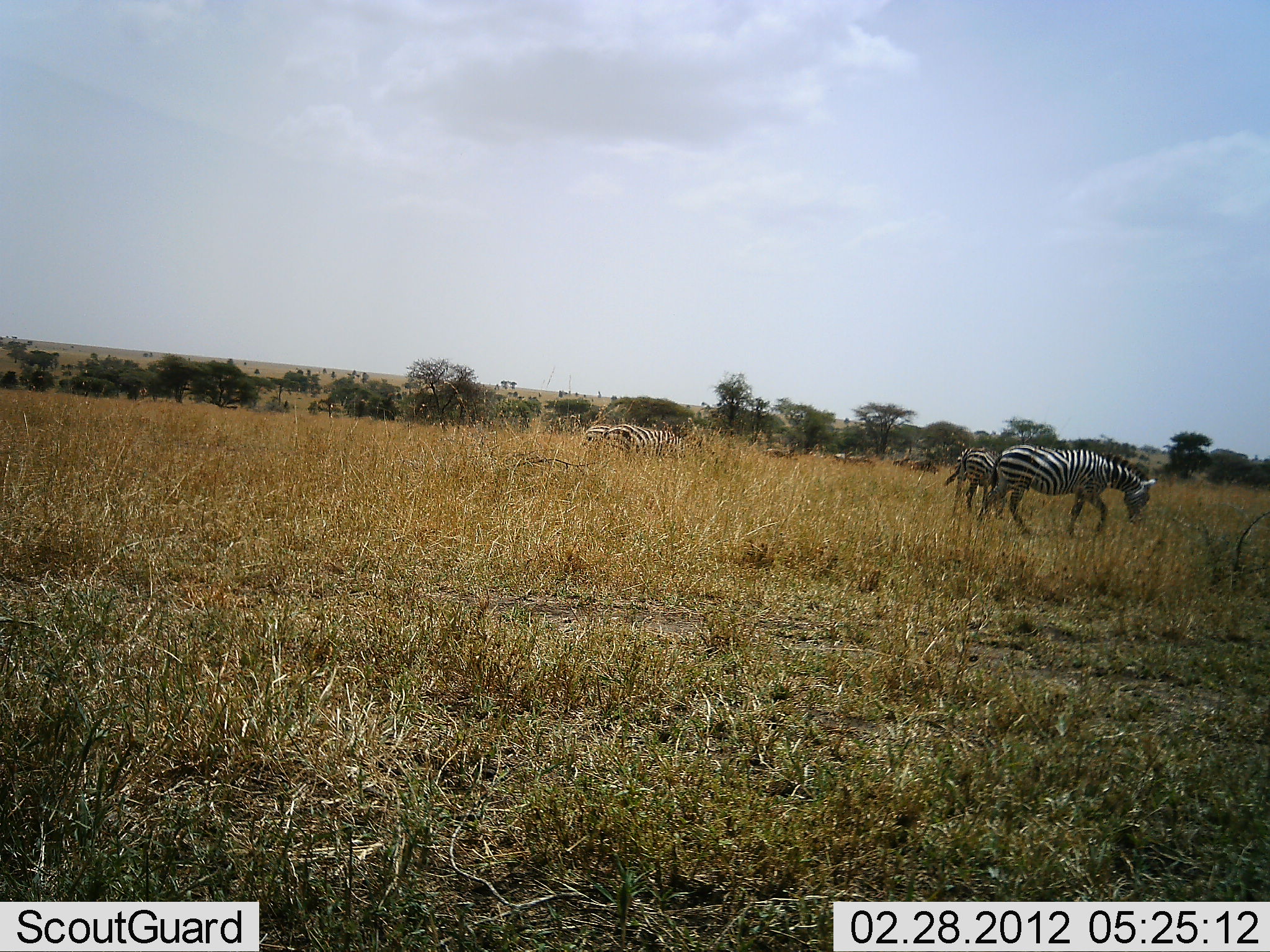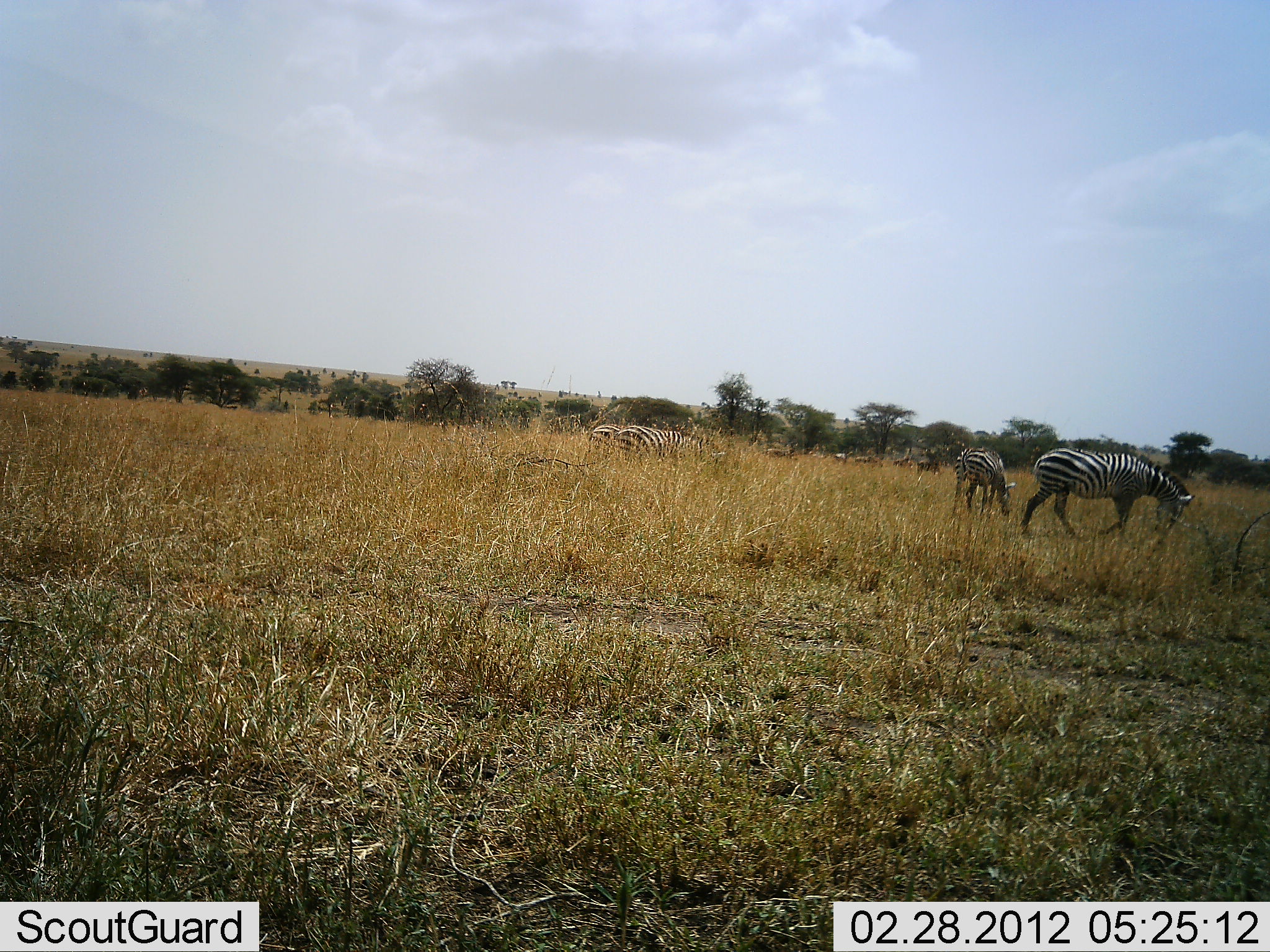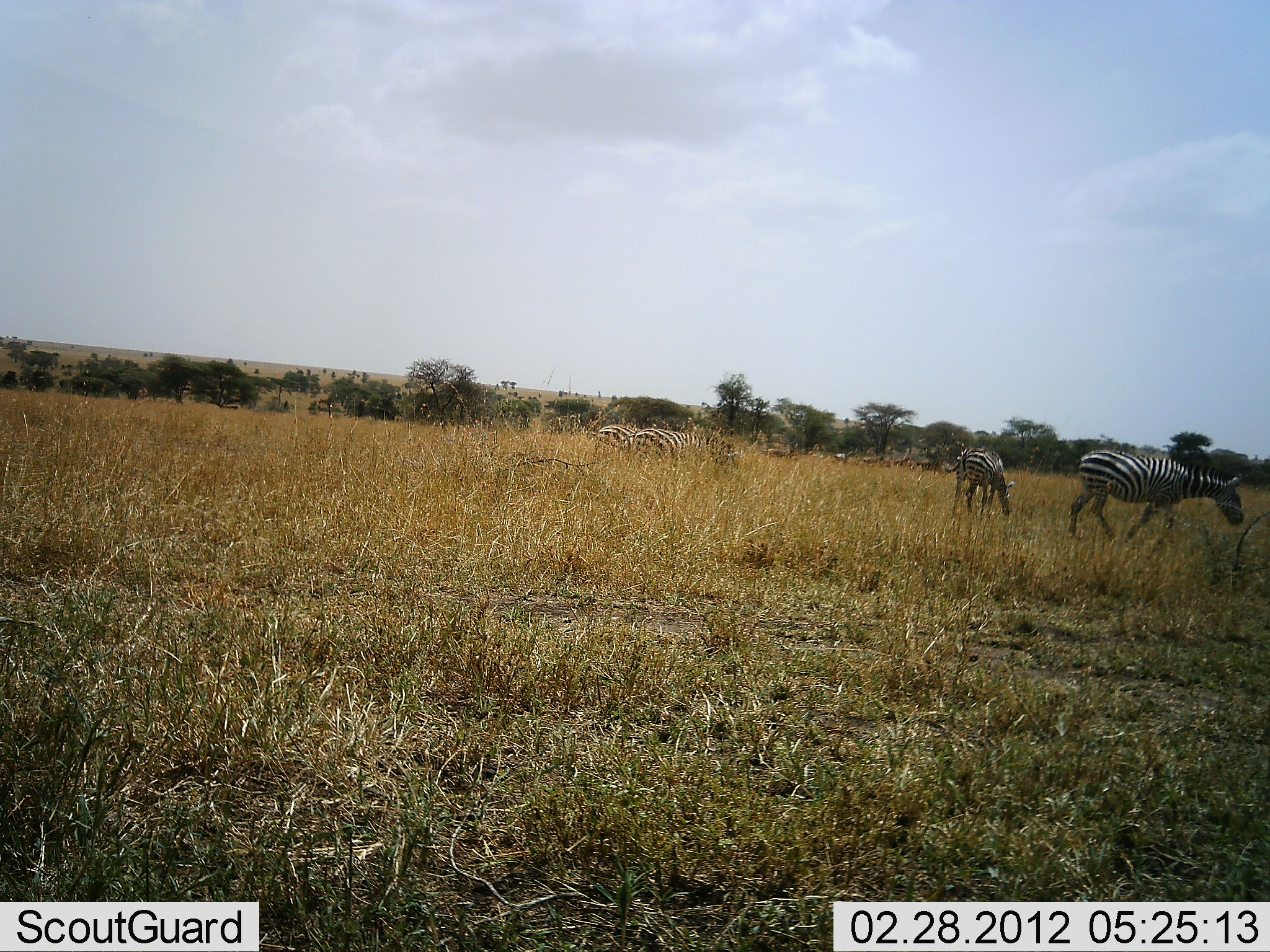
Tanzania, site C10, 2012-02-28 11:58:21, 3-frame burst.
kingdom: Animalia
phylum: Chordata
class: Mammalia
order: Perissodactyla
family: Equidae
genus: Equus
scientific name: Equus quagga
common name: plains zebra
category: zebra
Zebra (plains zebra) (Equus quagga), count 4. Behavior (volunteer vote fractions): standing 33%, resting 0%, moving 50%, interacting 0%. Young present (vote fraction): 8%. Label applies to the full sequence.